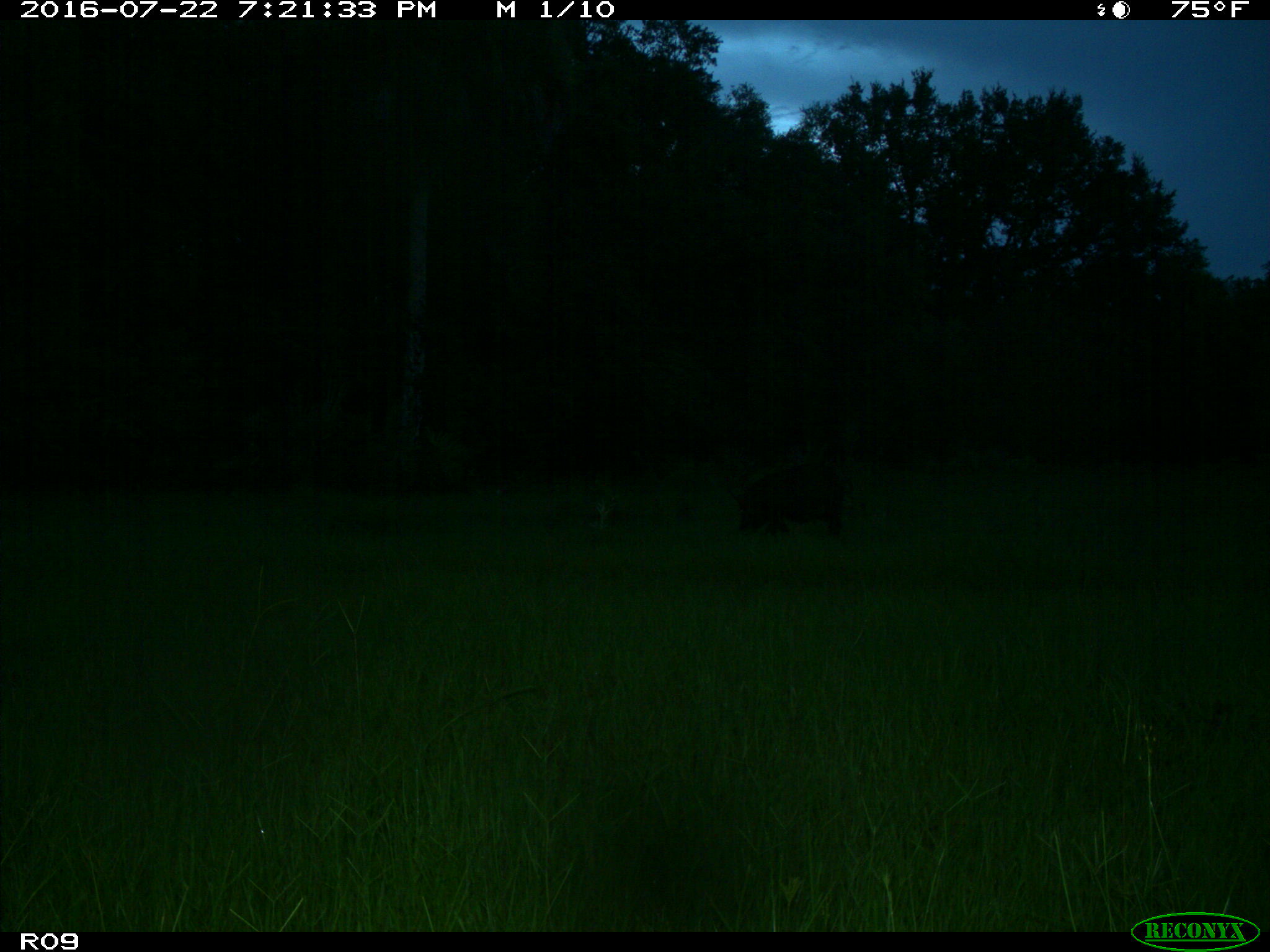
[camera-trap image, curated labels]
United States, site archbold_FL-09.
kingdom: Animalia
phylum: Chordata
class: Mammalia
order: Artiodactyla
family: Suidae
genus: Sus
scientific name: Sus scrofa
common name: wild boar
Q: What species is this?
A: Sus scrofa (wild boar).